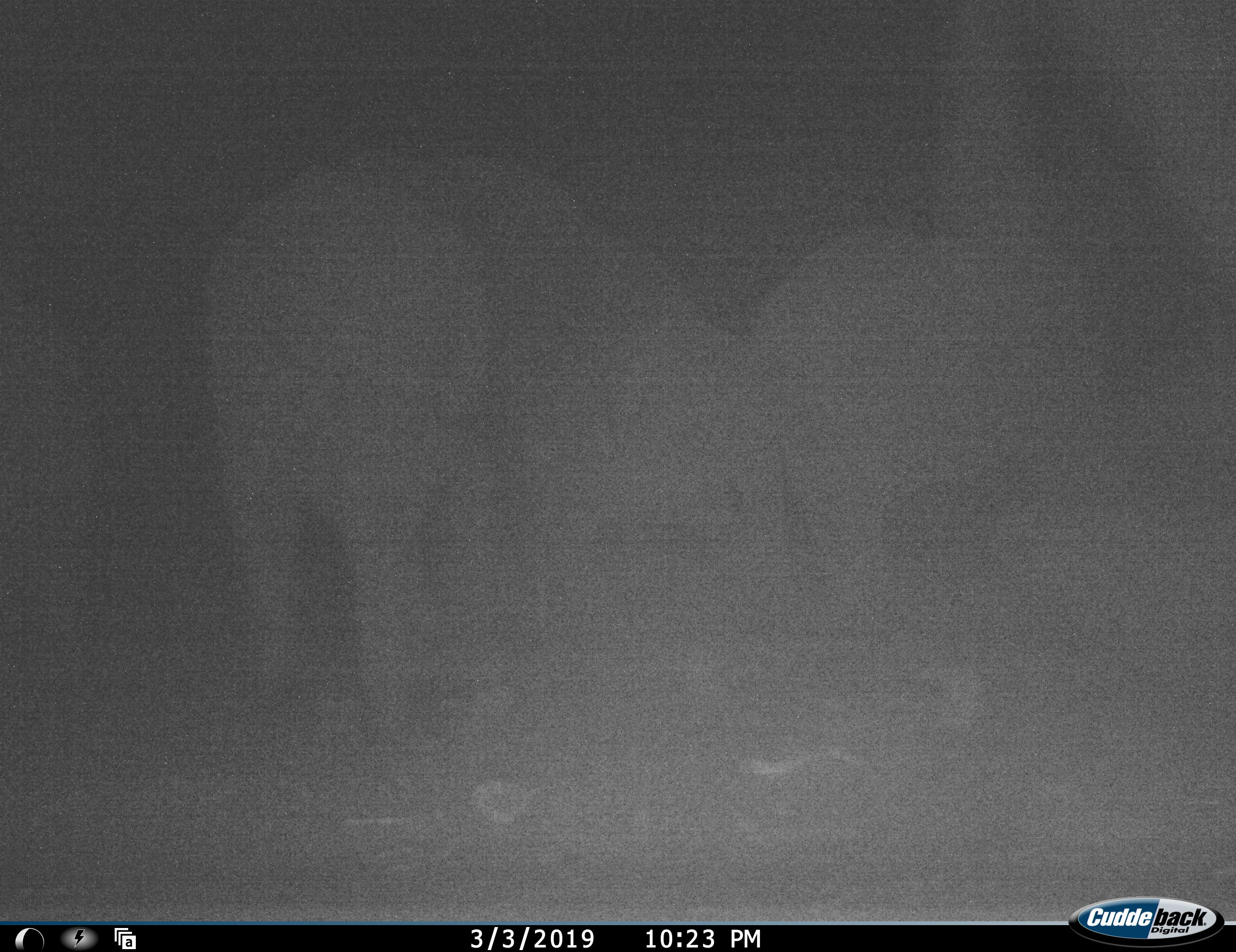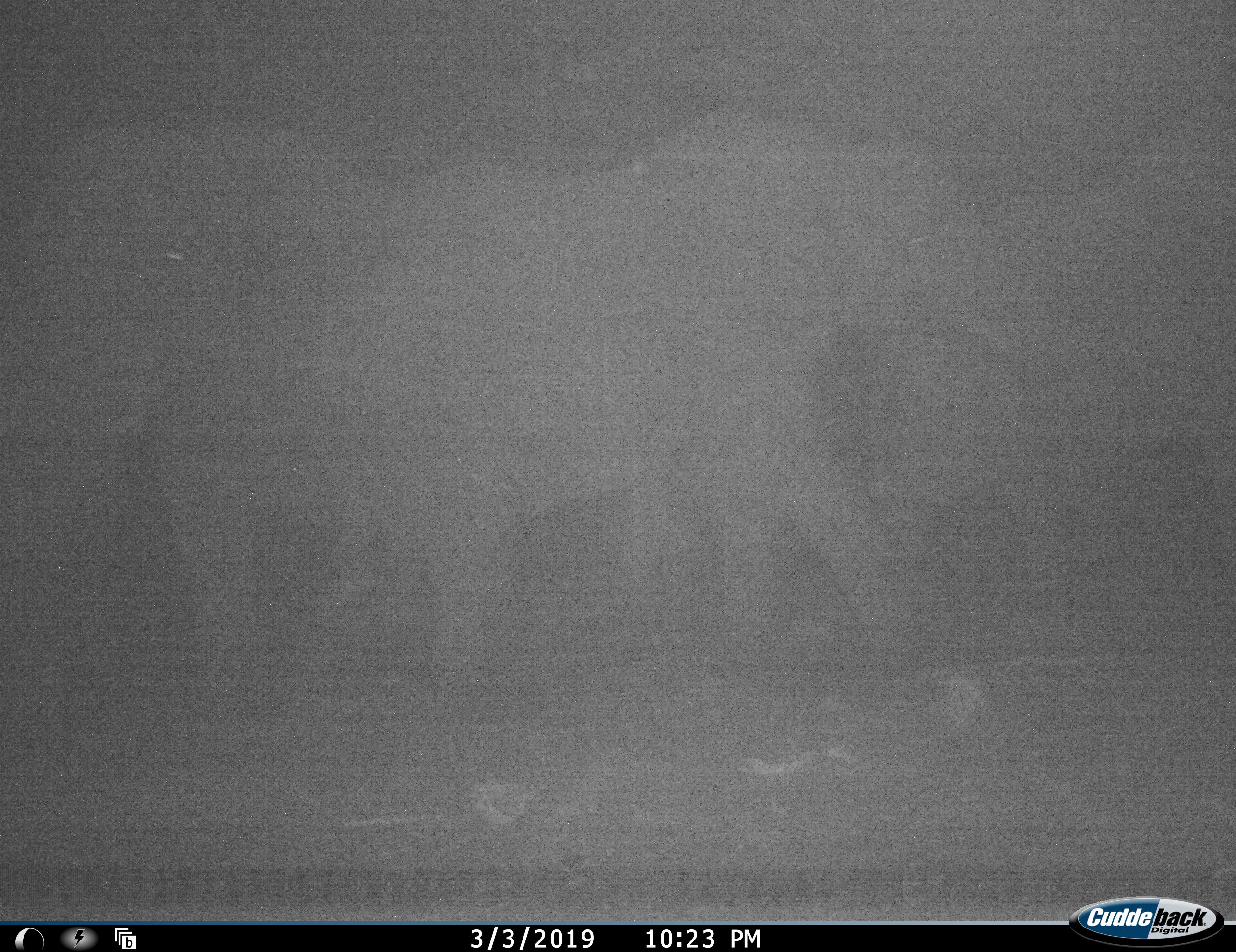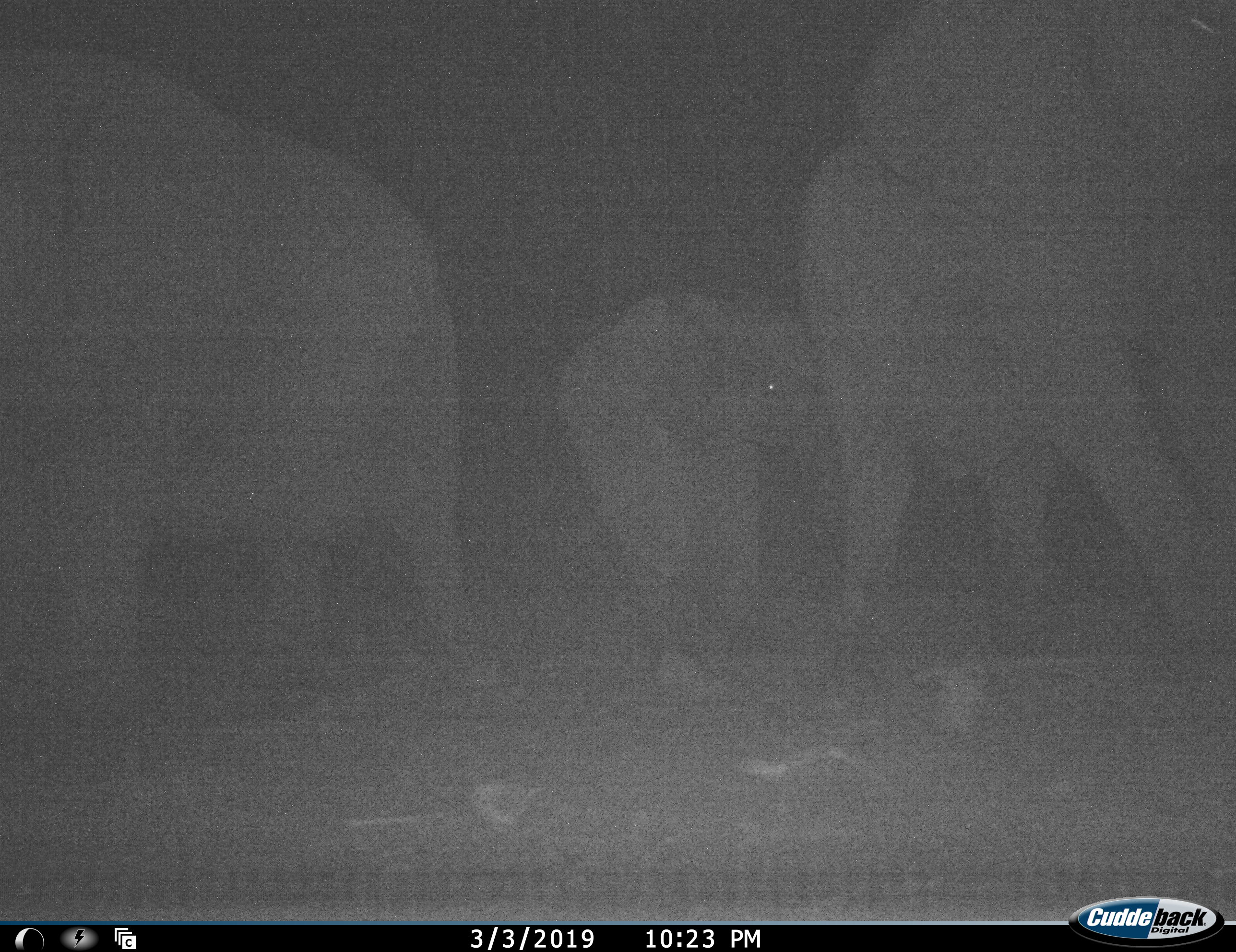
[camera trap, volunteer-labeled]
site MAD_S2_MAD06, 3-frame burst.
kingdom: Animalia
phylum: Chordata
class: Mammalia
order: Proboscidea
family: Elephantidae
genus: Loxodonta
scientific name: Loxodonta africana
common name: african bush elephant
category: elephant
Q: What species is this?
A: Elephant (african bush elephant) (Loxodonta africana).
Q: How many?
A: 3.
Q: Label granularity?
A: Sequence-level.